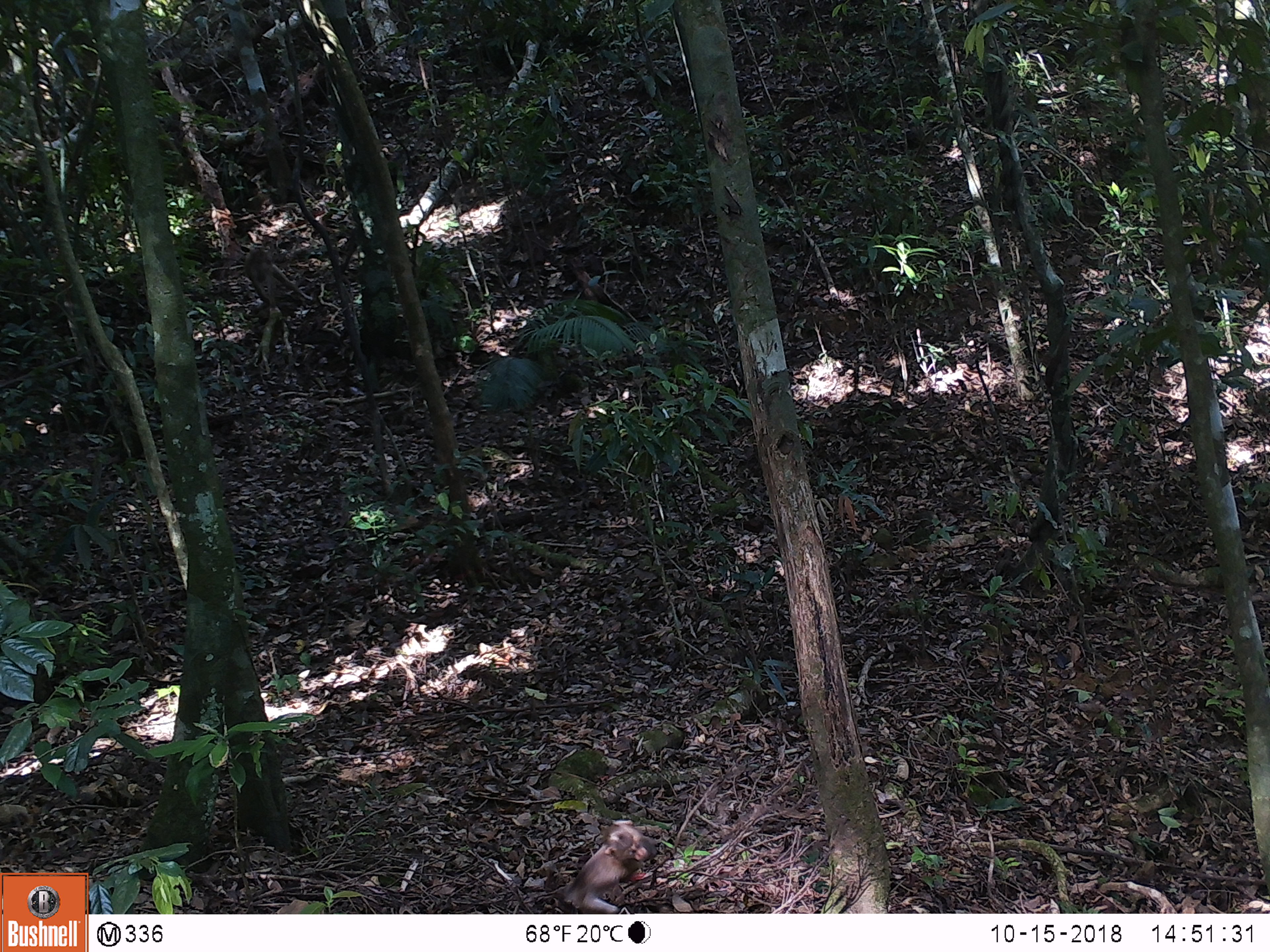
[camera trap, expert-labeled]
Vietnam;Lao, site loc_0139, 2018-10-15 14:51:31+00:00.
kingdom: Animalia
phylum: Chordata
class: Mammalia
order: Primates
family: Cercopithecidae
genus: Macaca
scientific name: Macaca nemestrina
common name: pig-tailed macaque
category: pig tailed macaque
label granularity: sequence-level